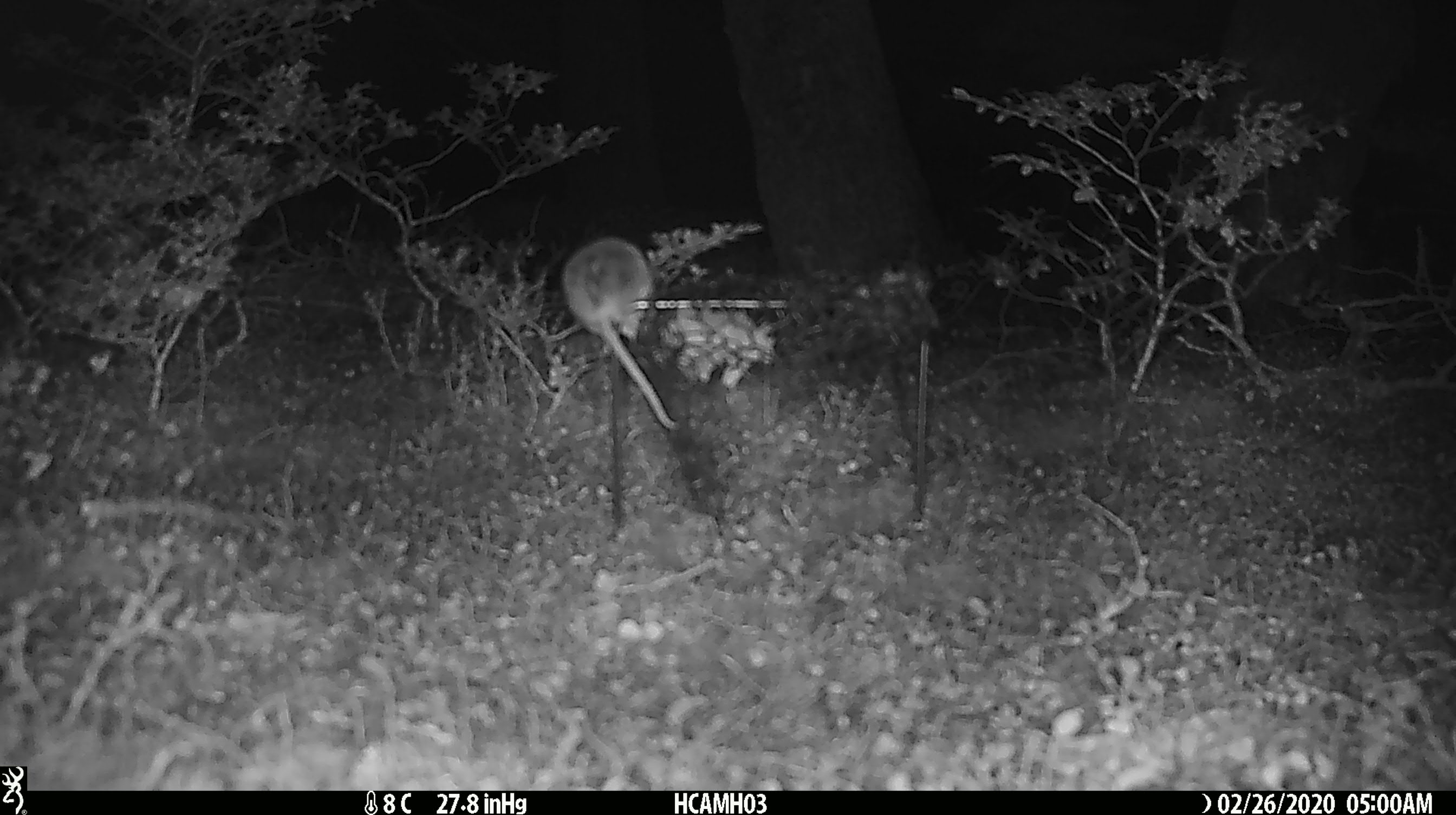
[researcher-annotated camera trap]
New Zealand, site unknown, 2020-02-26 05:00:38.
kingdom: Animalia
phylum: Chordata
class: Mammalia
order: Rodentia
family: Muridae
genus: Mus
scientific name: Mus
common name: mouse